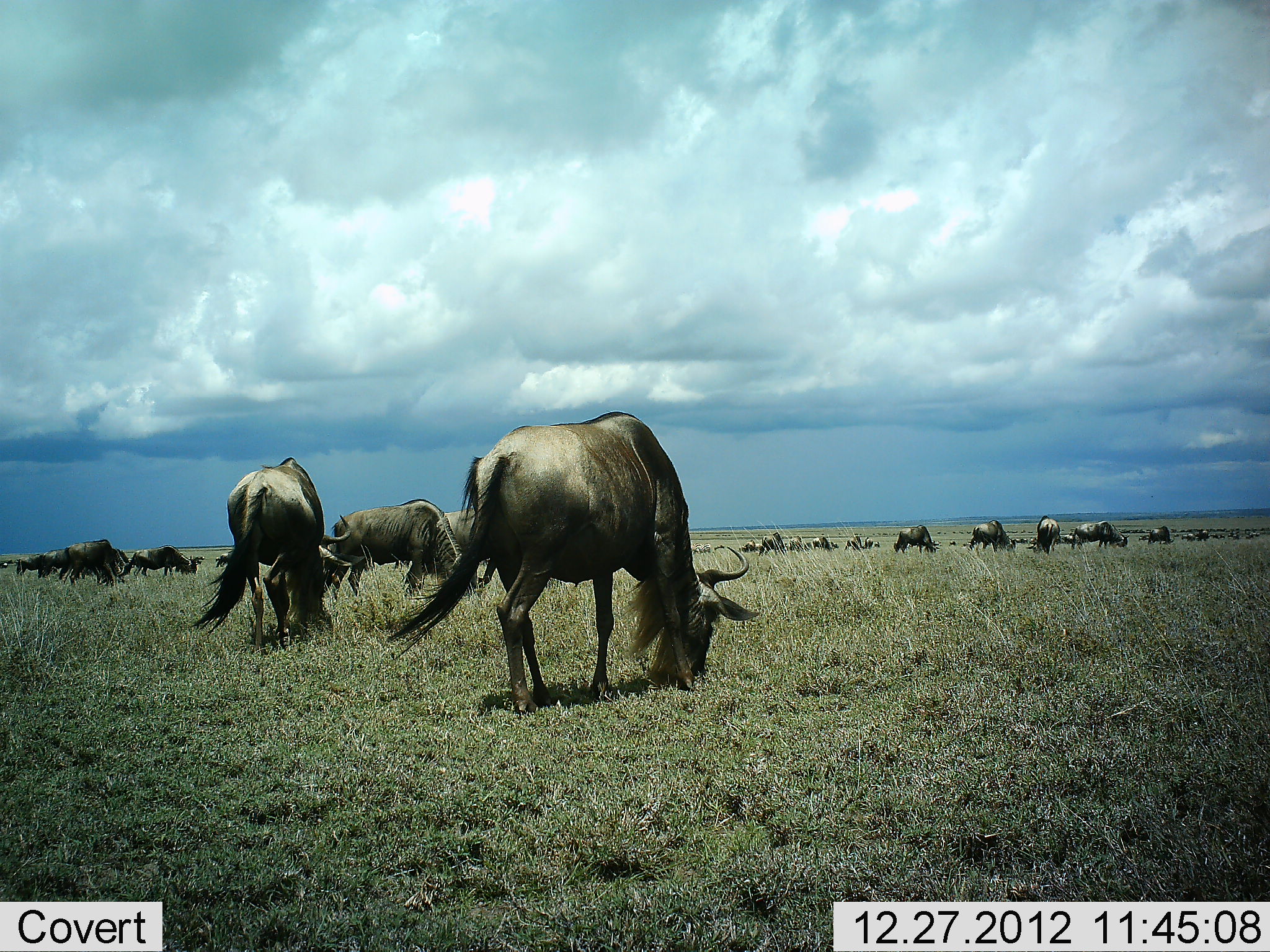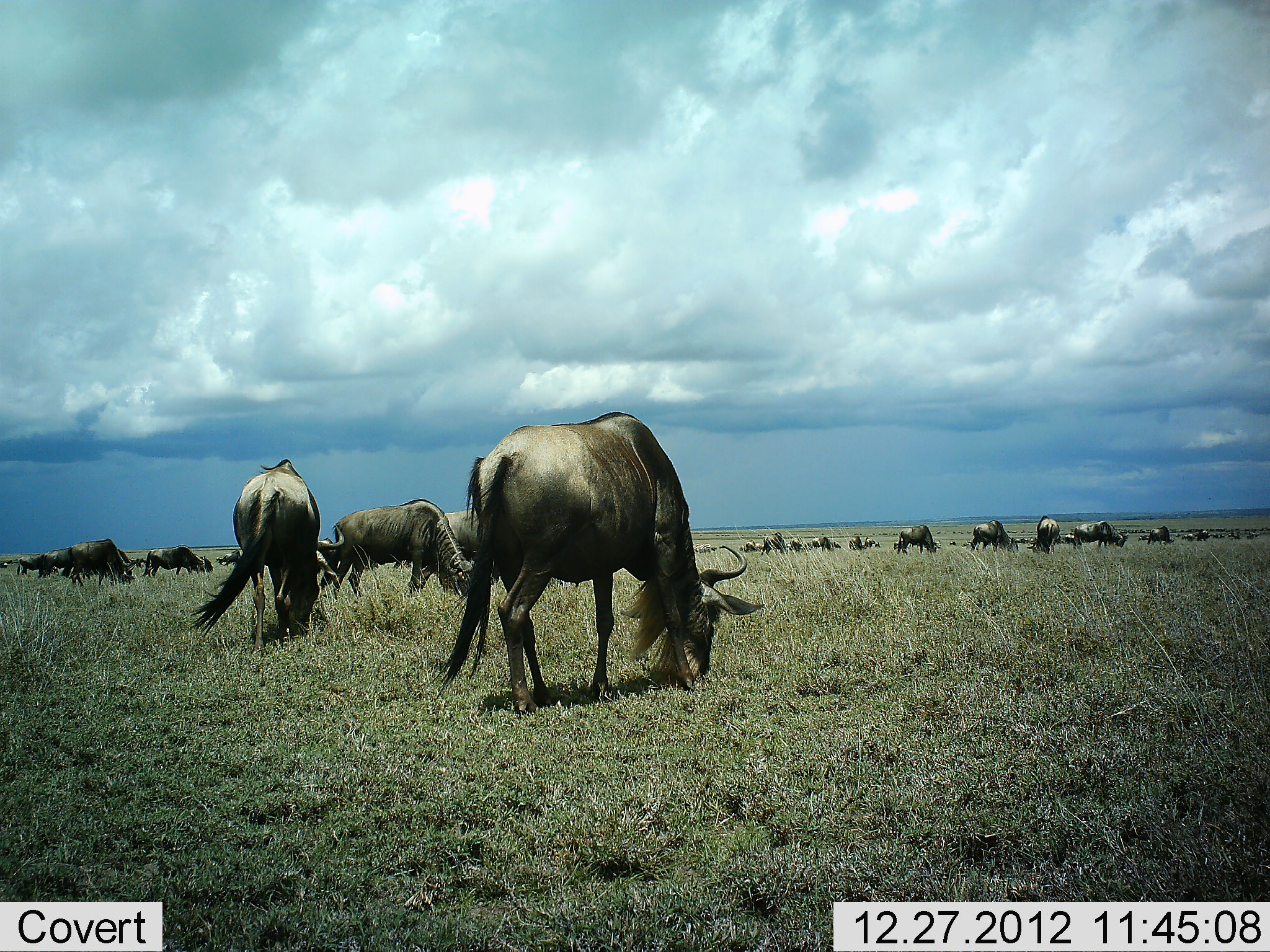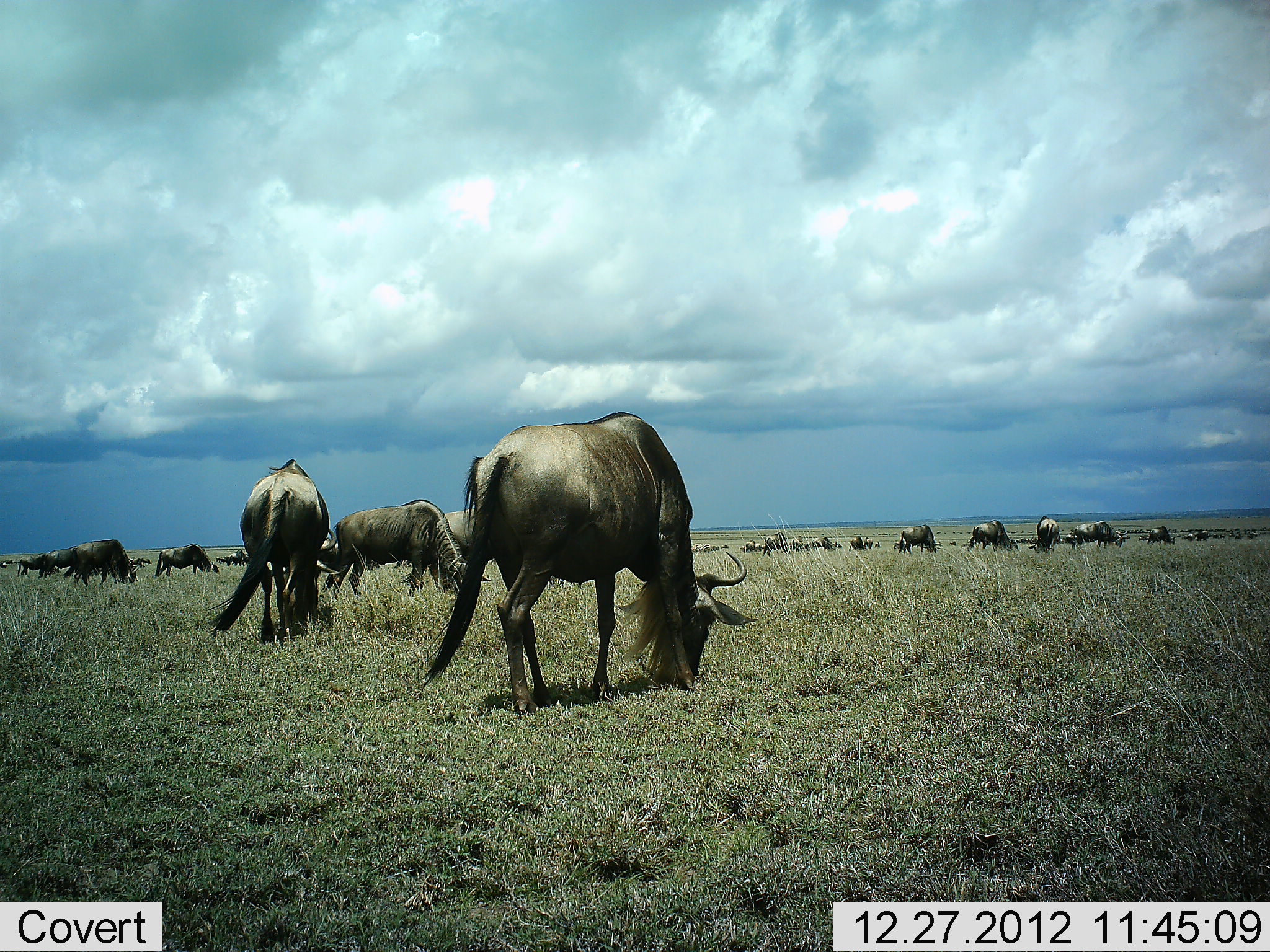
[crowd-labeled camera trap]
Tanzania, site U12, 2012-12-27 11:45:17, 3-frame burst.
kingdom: Animalia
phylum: Chordata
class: Mammalia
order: Artiodactyla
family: Bovidae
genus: Connochaetes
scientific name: Connochaetes taurinus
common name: blue wildebeest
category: wildebeest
Wildebeest (blue wildebeest) (Connochaetes taurinus), count 11-50. Behavior (volunteer vote fractions): standing 30%, resting 0%, moving 0%, interacting 0%. Young present (vote fraction): 0%. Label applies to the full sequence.